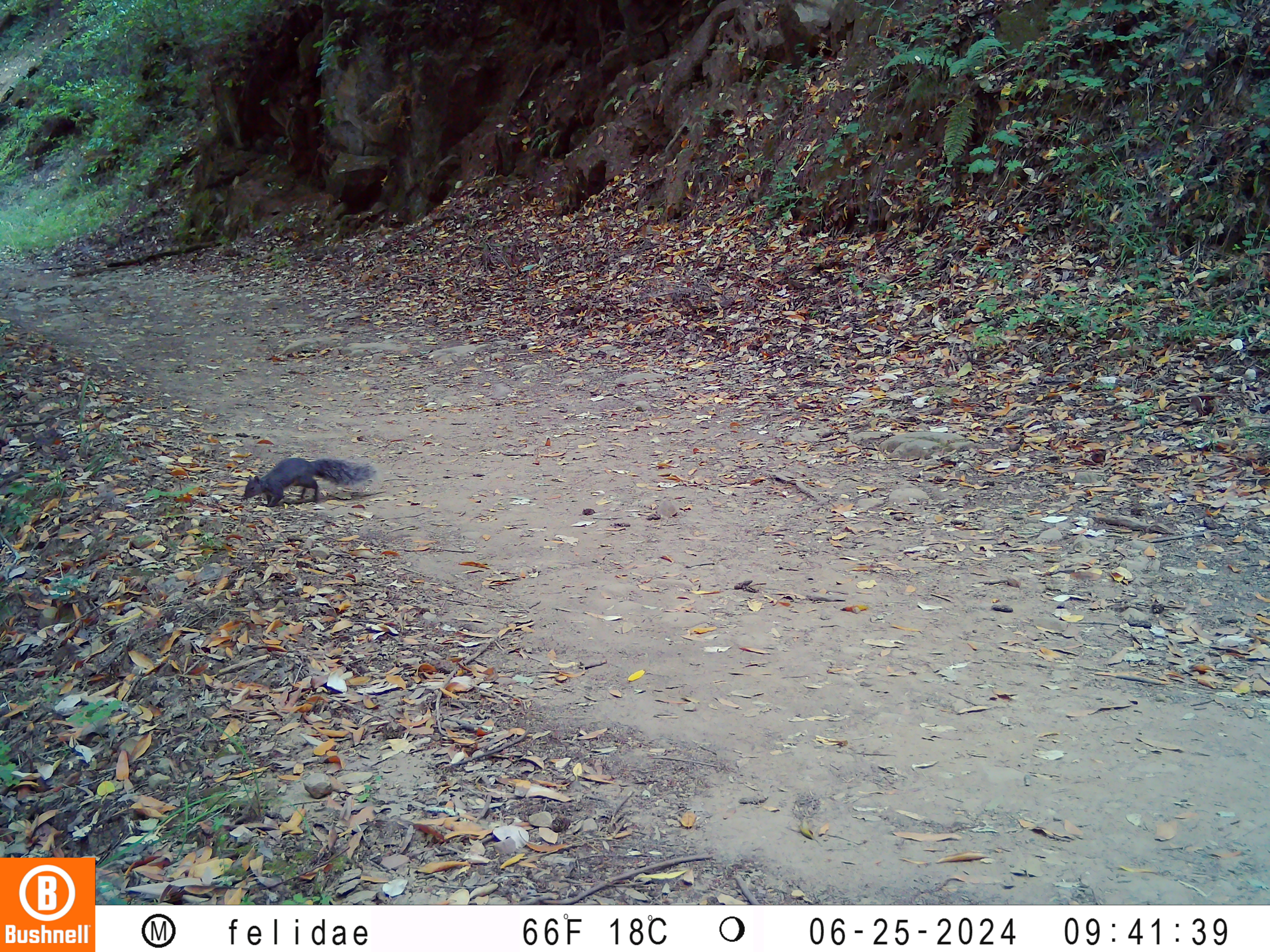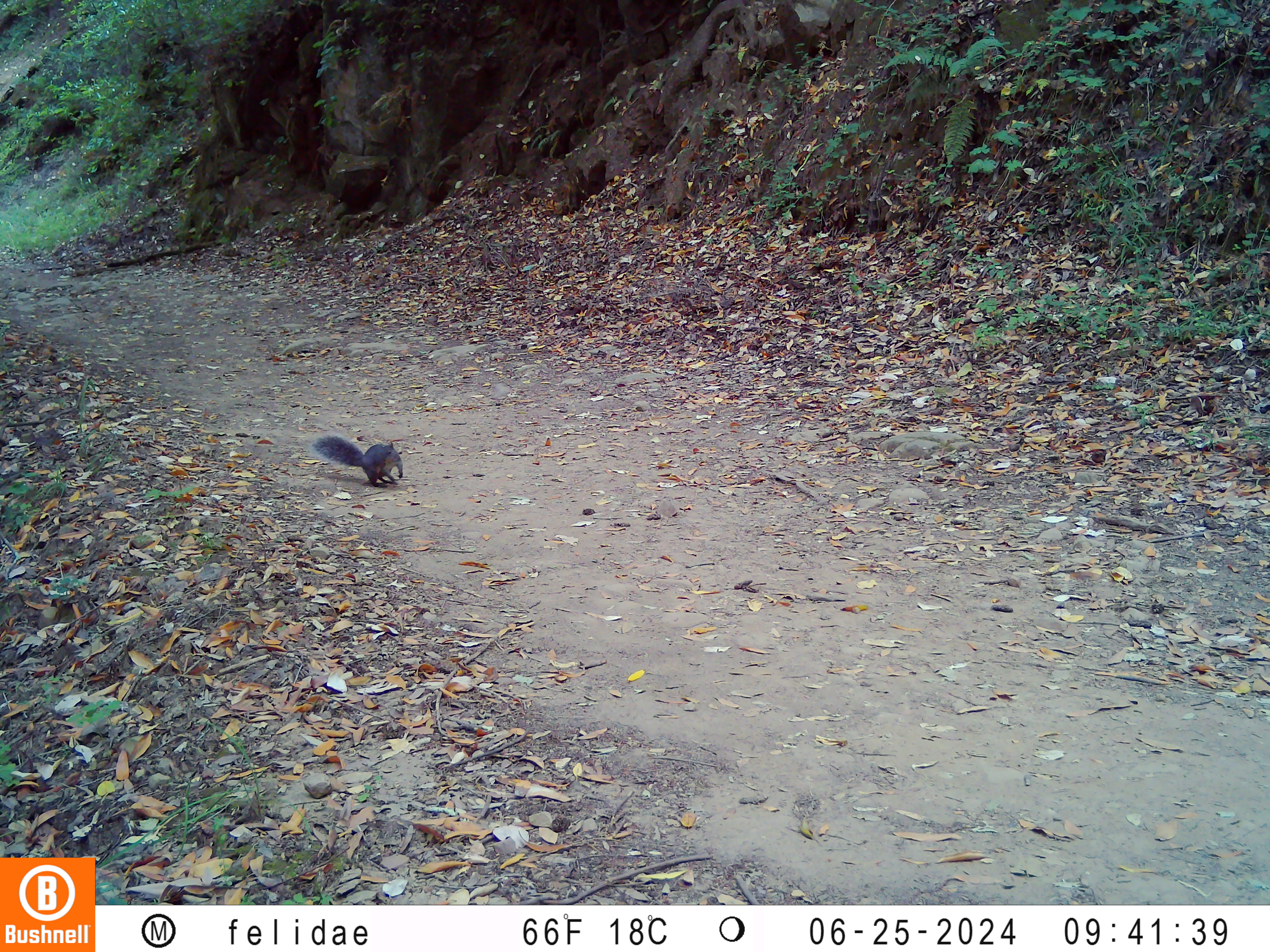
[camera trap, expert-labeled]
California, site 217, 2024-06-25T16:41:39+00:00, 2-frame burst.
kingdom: Animalia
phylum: Chordata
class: Mammalia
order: Rodentia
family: Sciuridae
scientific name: Sciuridae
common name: squirrel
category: unknown squirrel